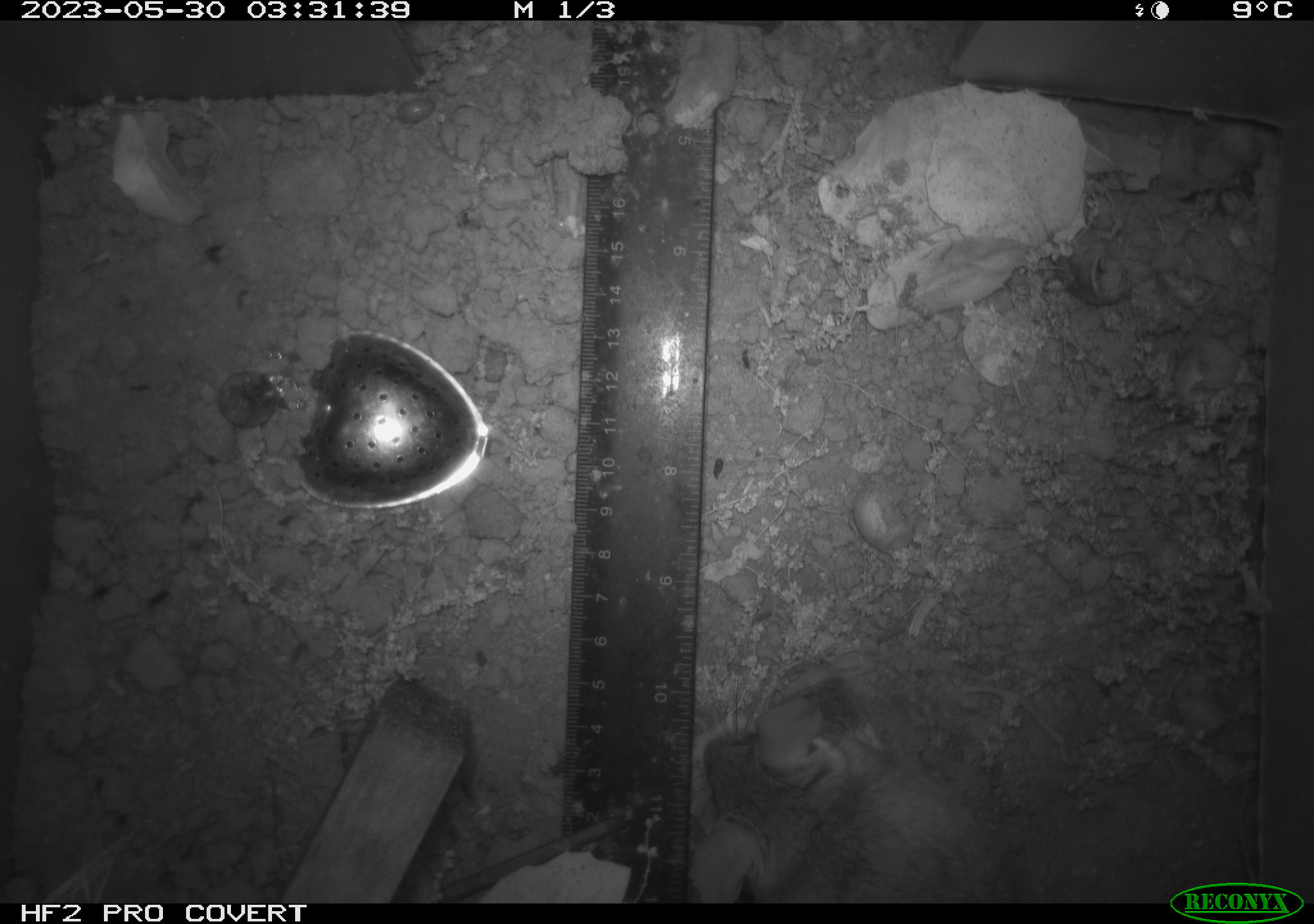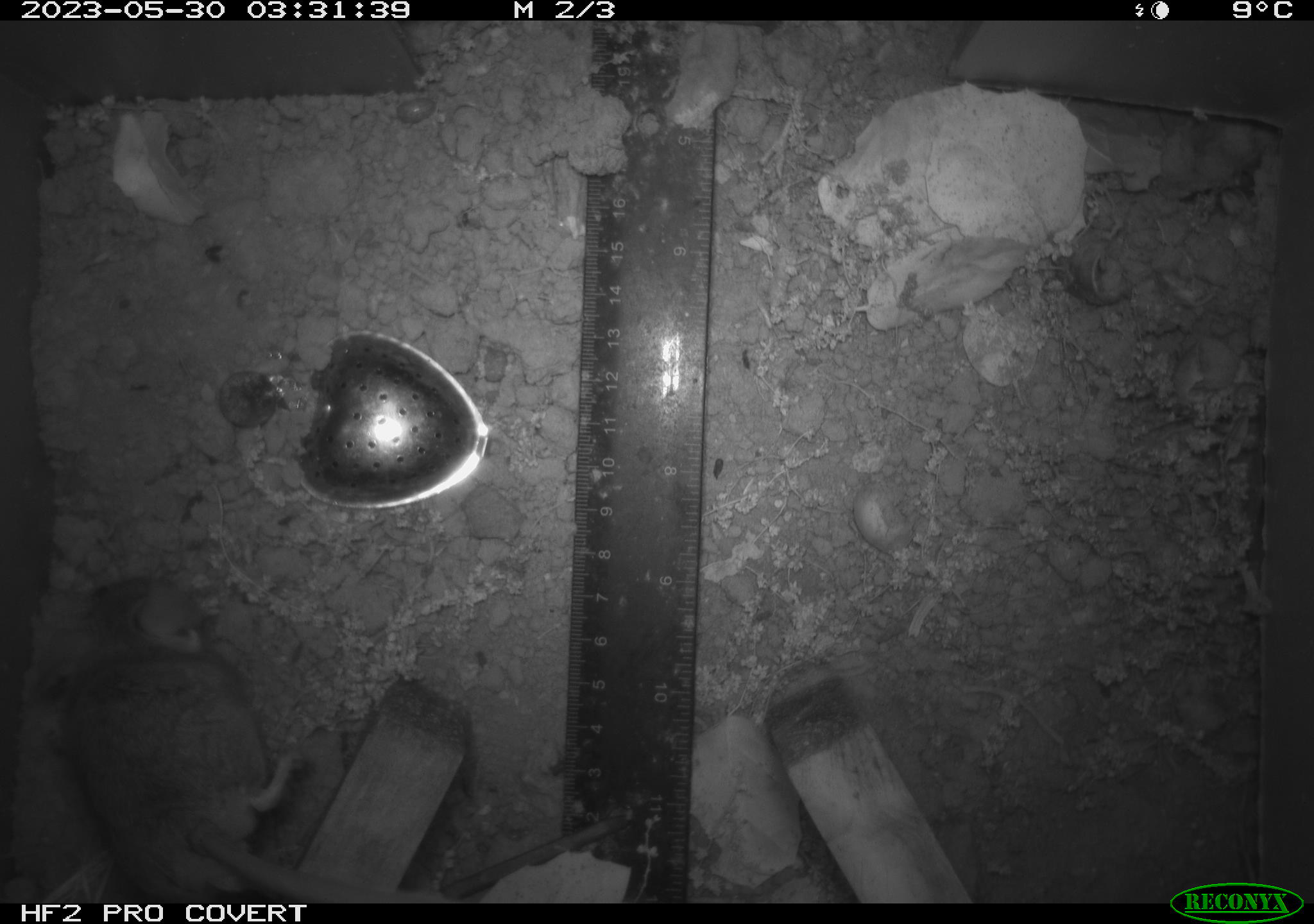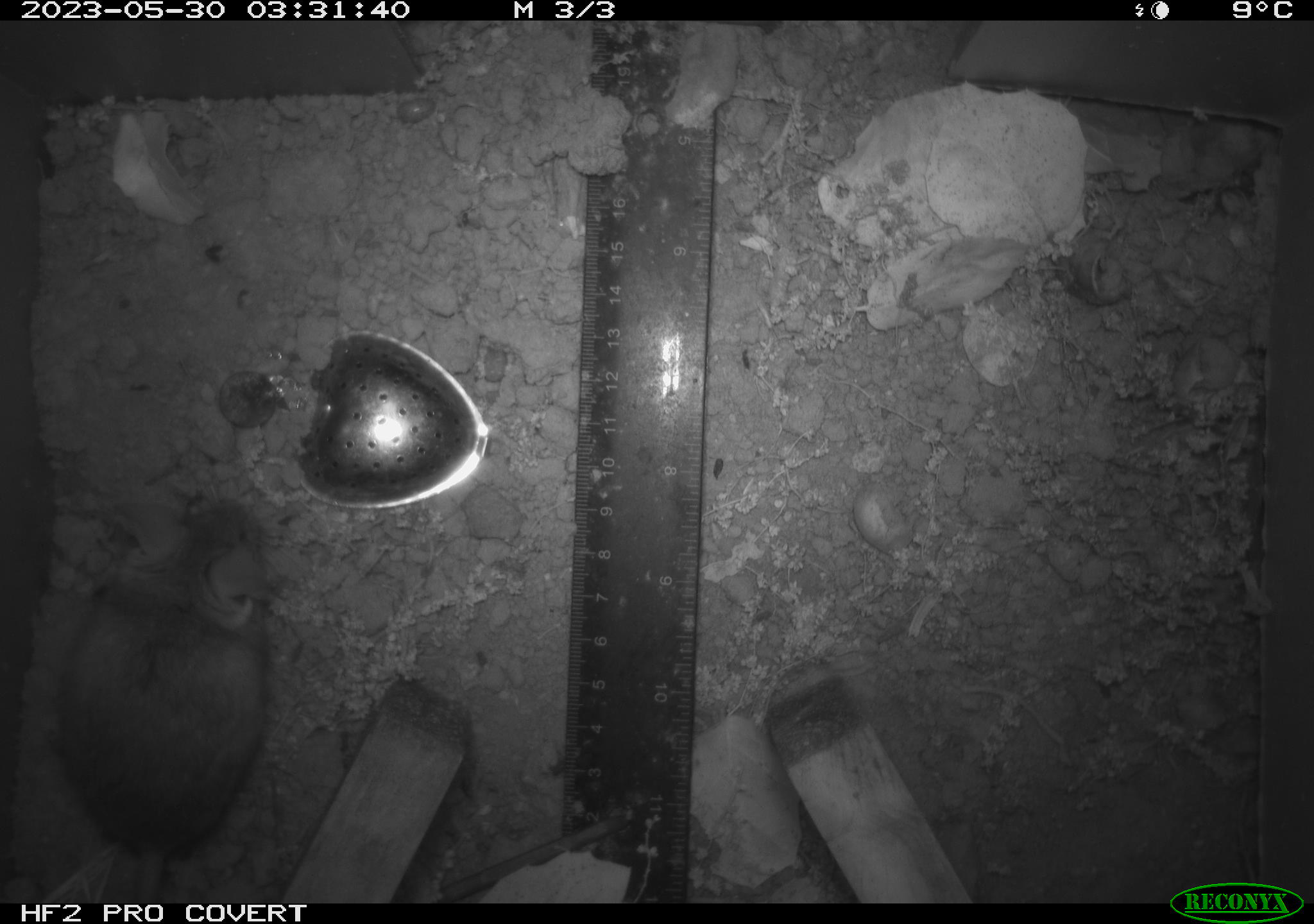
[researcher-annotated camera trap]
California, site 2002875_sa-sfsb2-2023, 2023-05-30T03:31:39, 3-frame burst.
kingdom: Animalia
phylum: Chordata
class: Mammalia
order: Rodentia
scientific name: Rodentia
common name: mouse species